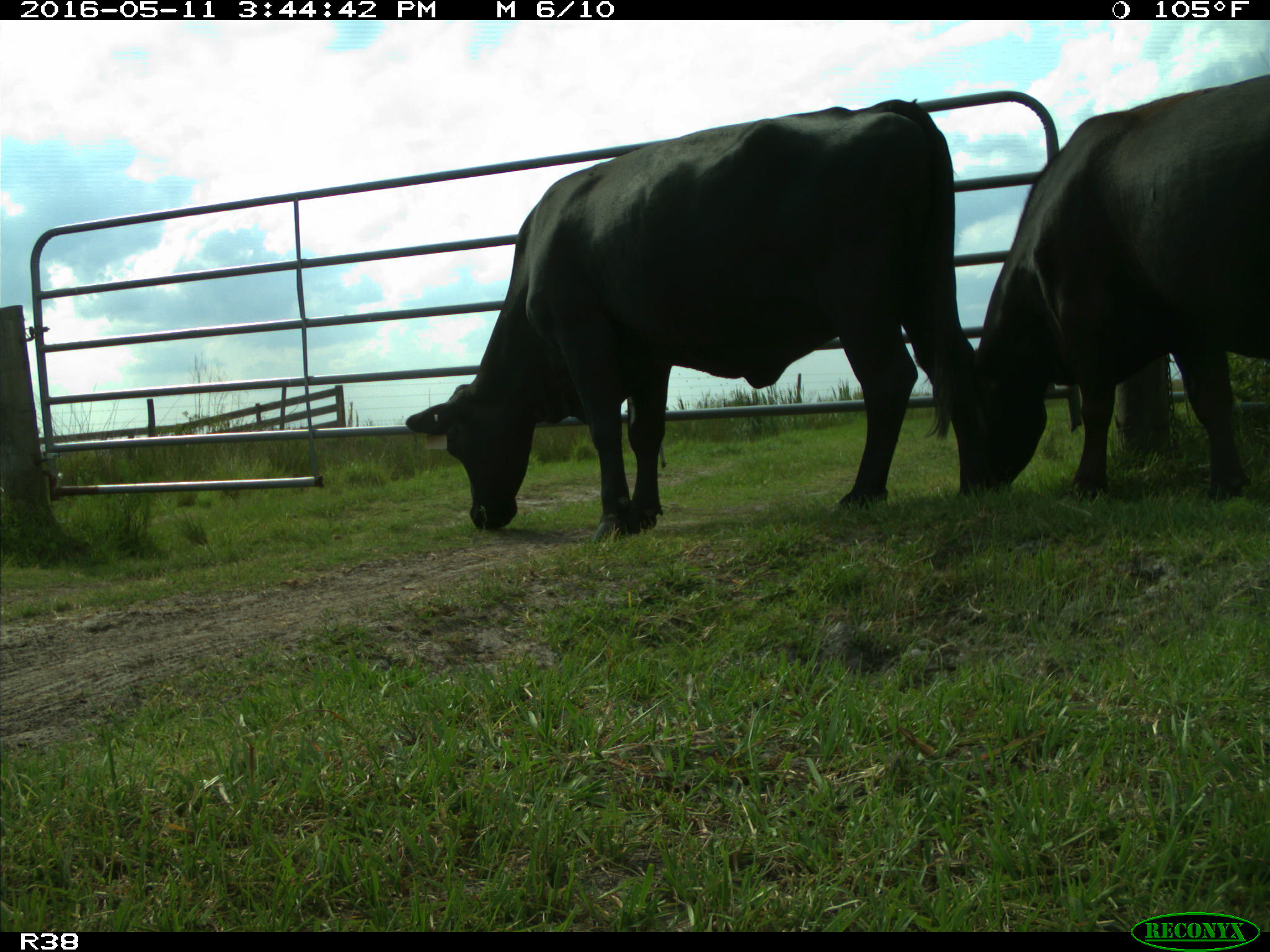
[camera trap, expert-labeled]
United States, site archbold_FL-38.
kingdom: Animalia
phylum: Chordata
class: Mammalia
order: Artiodactyla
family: Bovidae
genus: Bos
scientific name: Bos taurus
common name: domestic cow